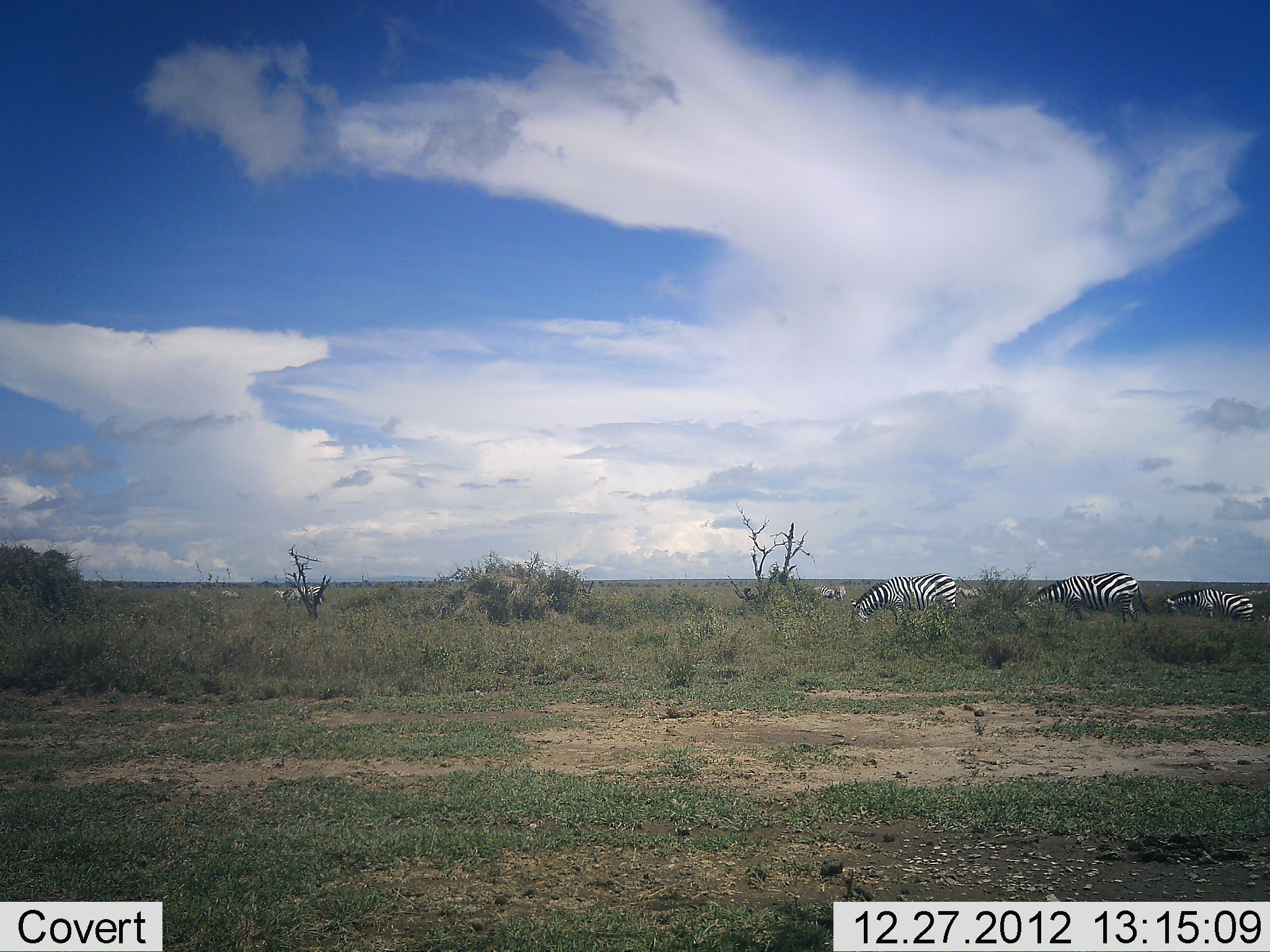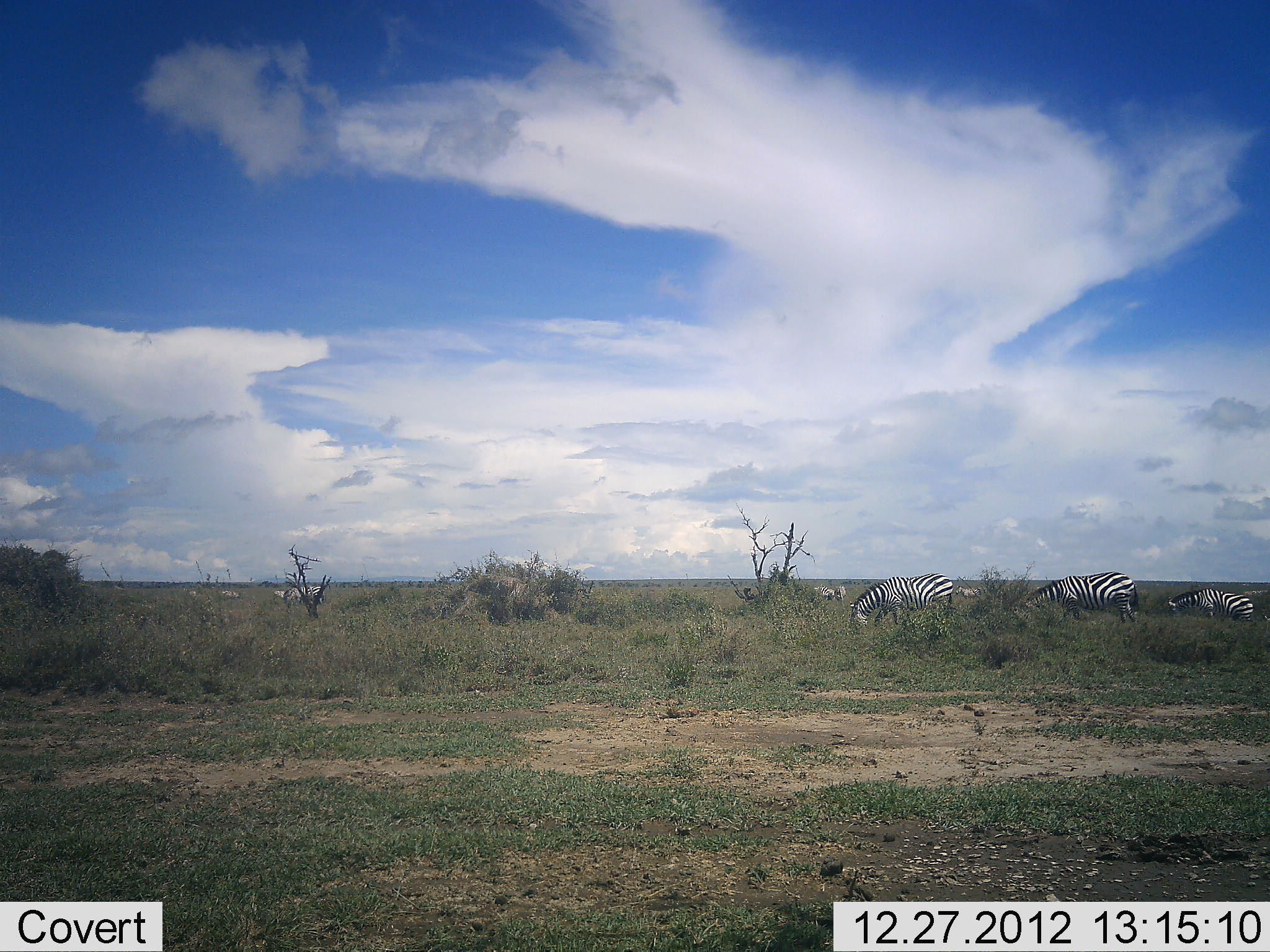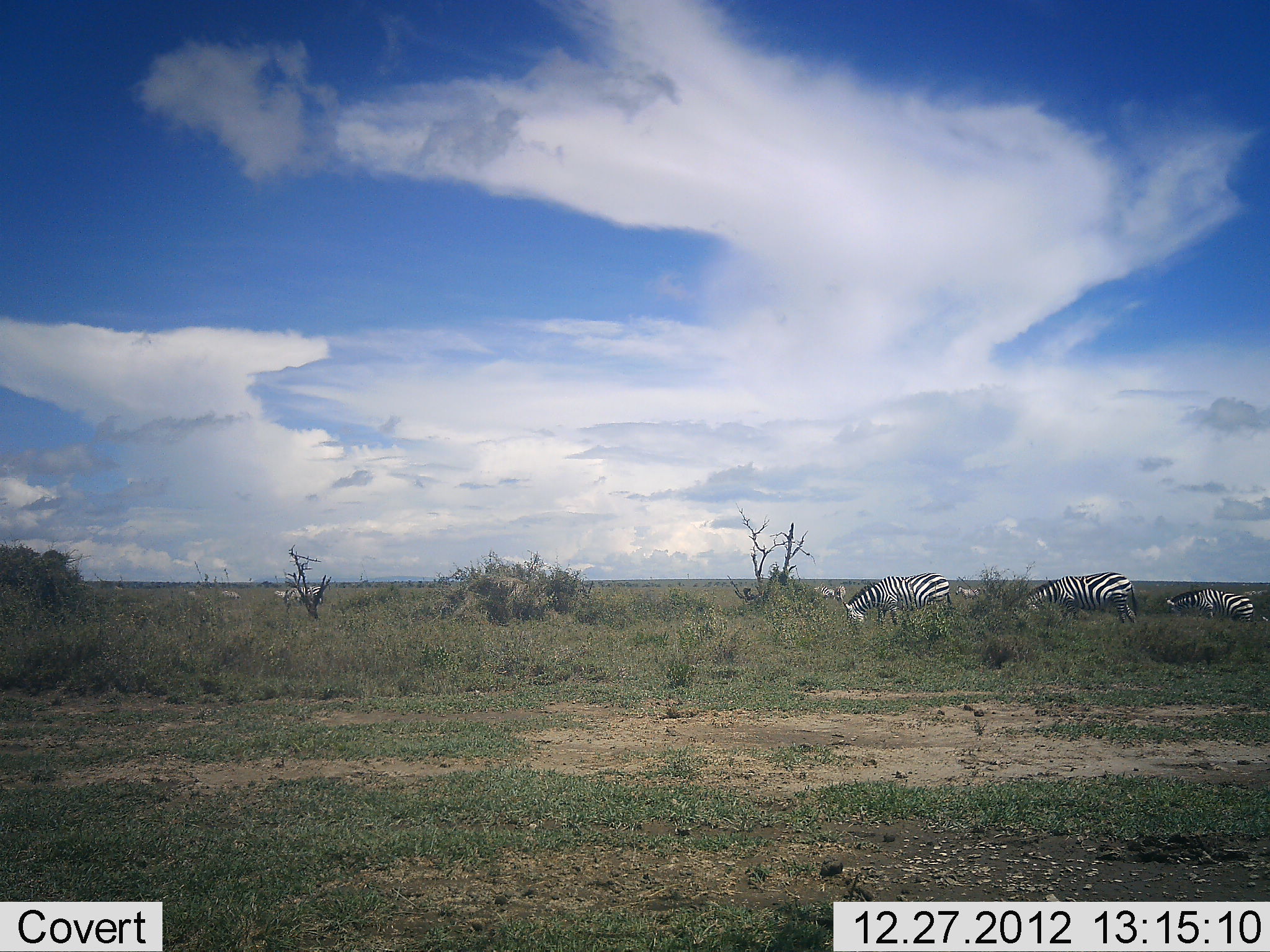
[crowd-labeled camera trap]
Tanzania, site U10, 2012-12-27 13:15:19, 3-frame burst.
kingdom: Animalia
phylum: Chordata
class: Mammalia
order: Perissodactyla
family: Equidae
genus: Equus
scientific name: Equus quagga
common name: plains zebra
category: zebra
Zebra (plains zebra) (Equus quagga), count 9. Behavior (volunteer vote fractions): standing 40%, resting 0%, moving 10%, interacting 0%. Young present (vote fraction): 0%. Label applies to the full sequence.